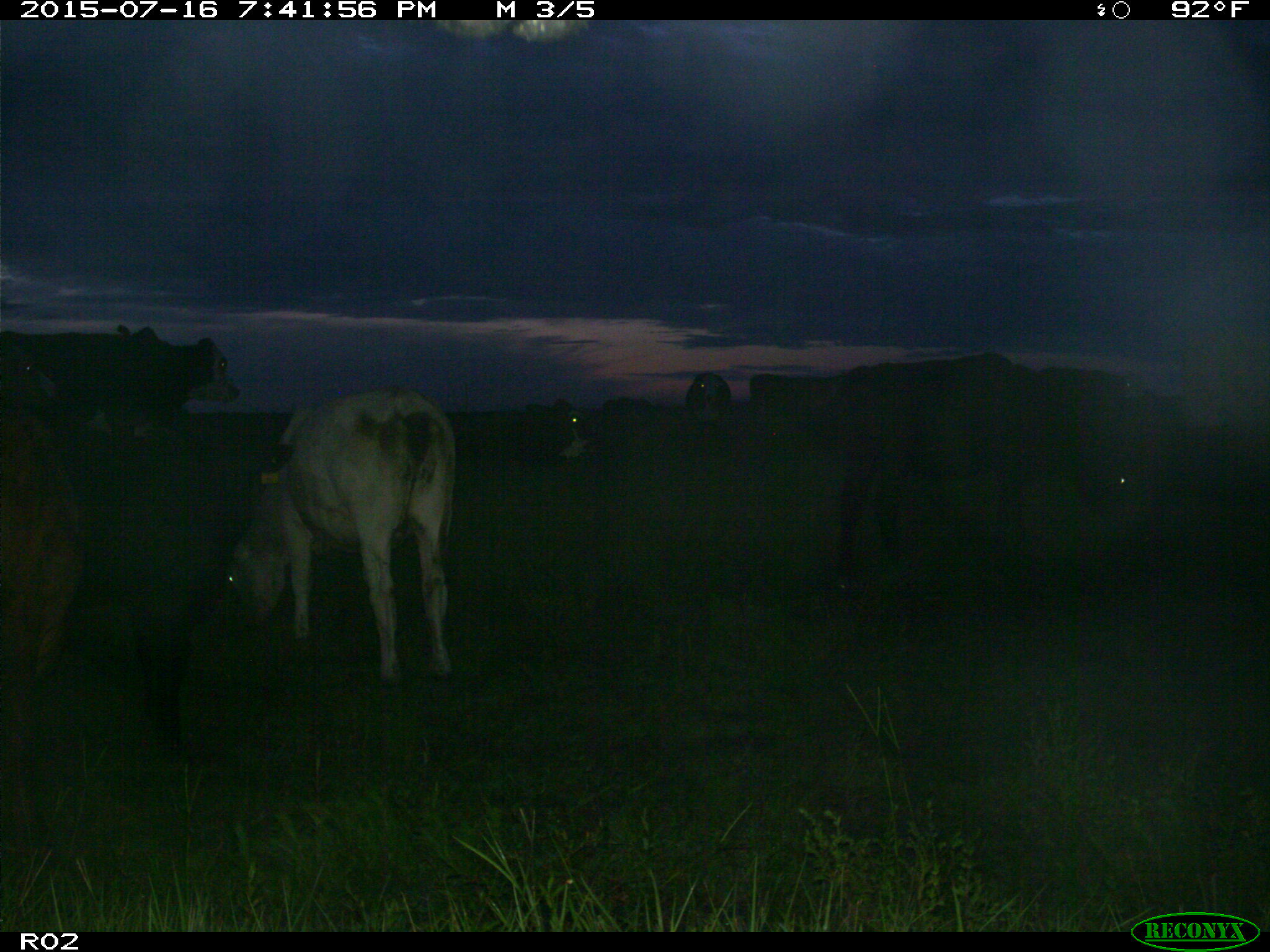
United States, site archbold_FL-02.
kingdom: Animalia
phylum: Chordata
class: Mammalia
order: Artiodactyla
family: Bovidae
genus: Bos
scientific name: Bos taurus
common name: domestic cow